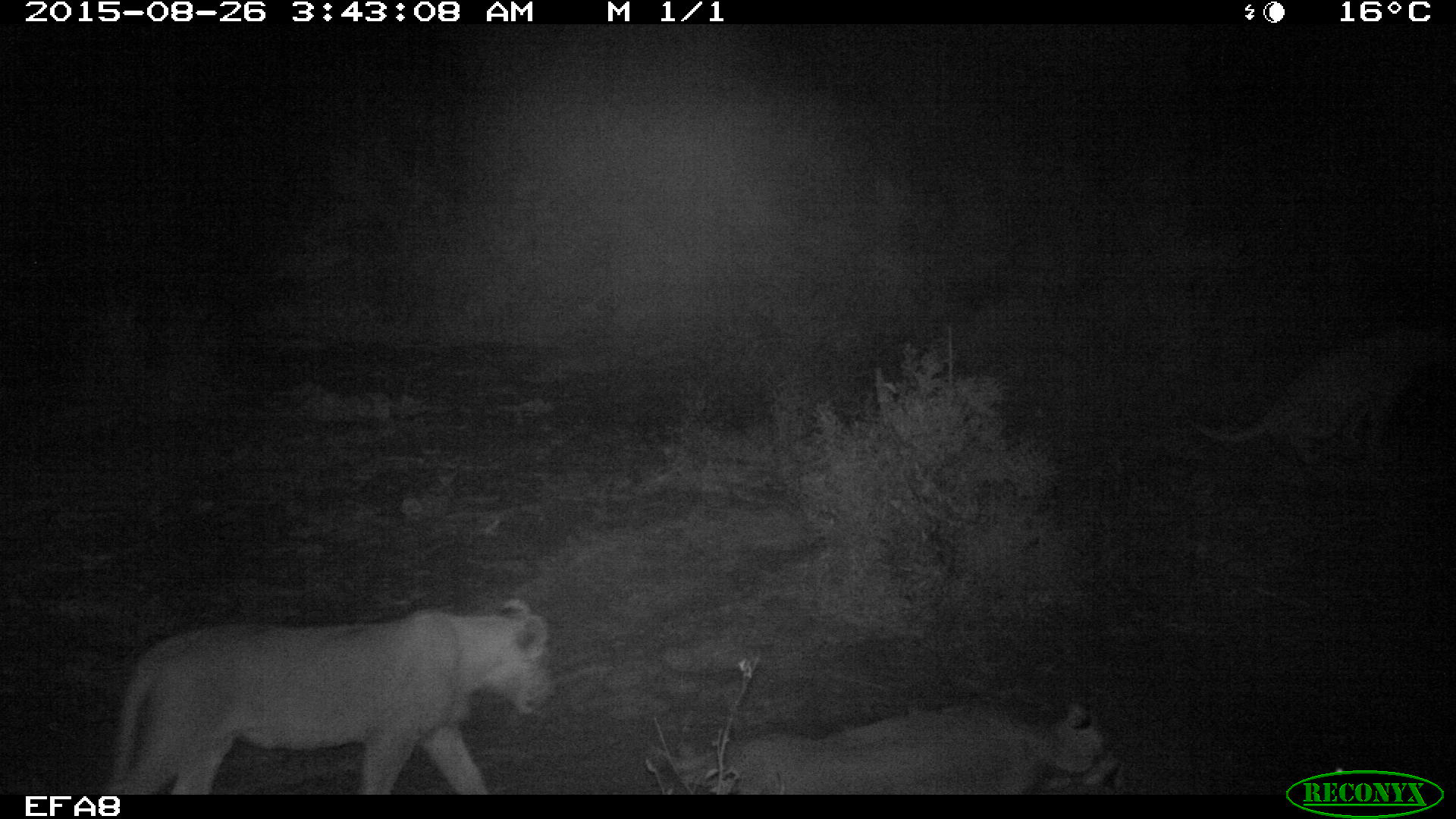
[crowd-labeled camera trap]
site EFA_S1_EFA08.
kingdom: Animalia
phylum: Chordata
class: Mammalia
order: Carnivora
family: Felidae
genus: Panthera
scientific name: Panthera leo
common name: lion female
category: lionfemale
Lionfemale (lion female) (Panthera leo), count 2. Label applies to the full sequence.